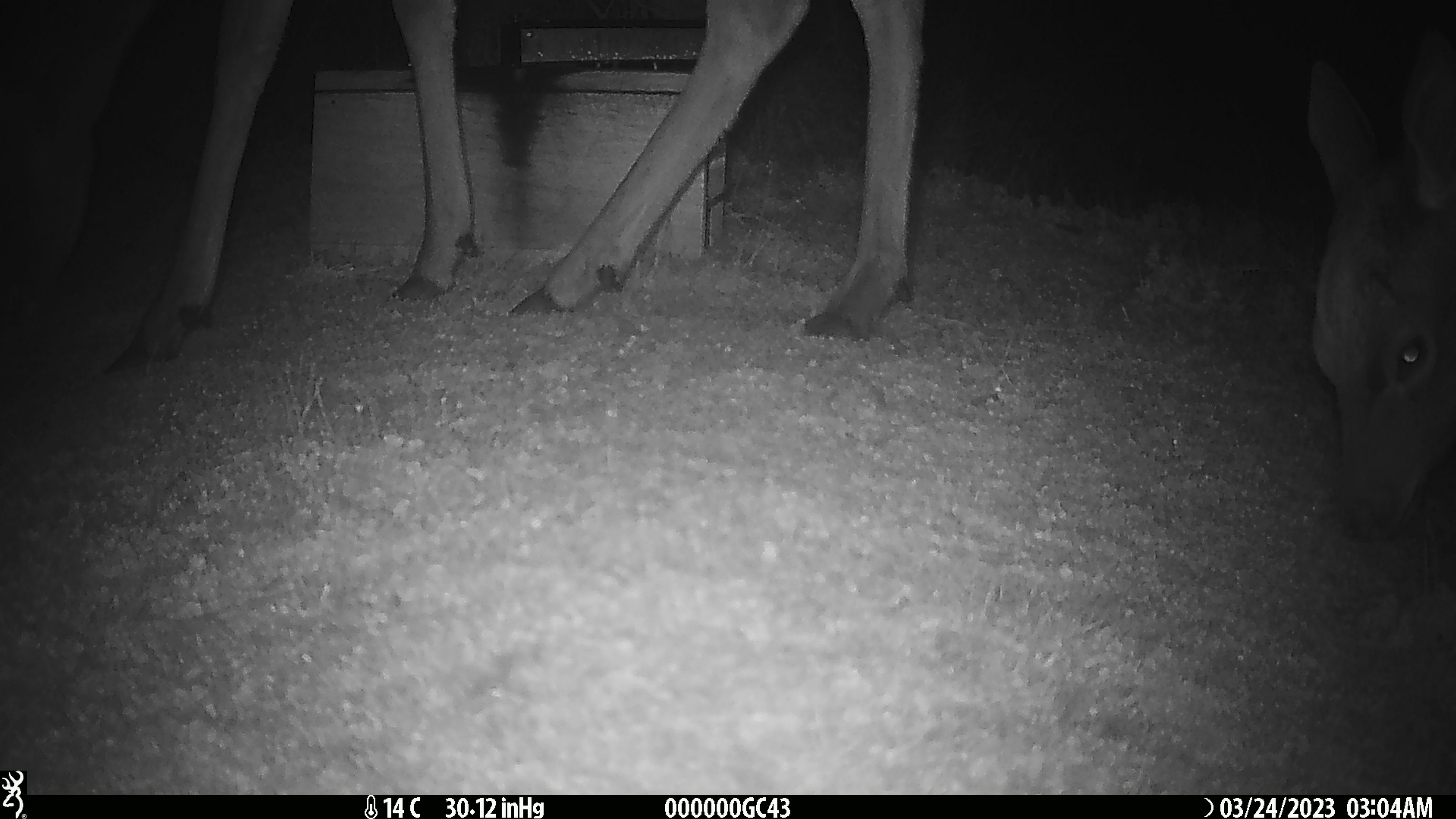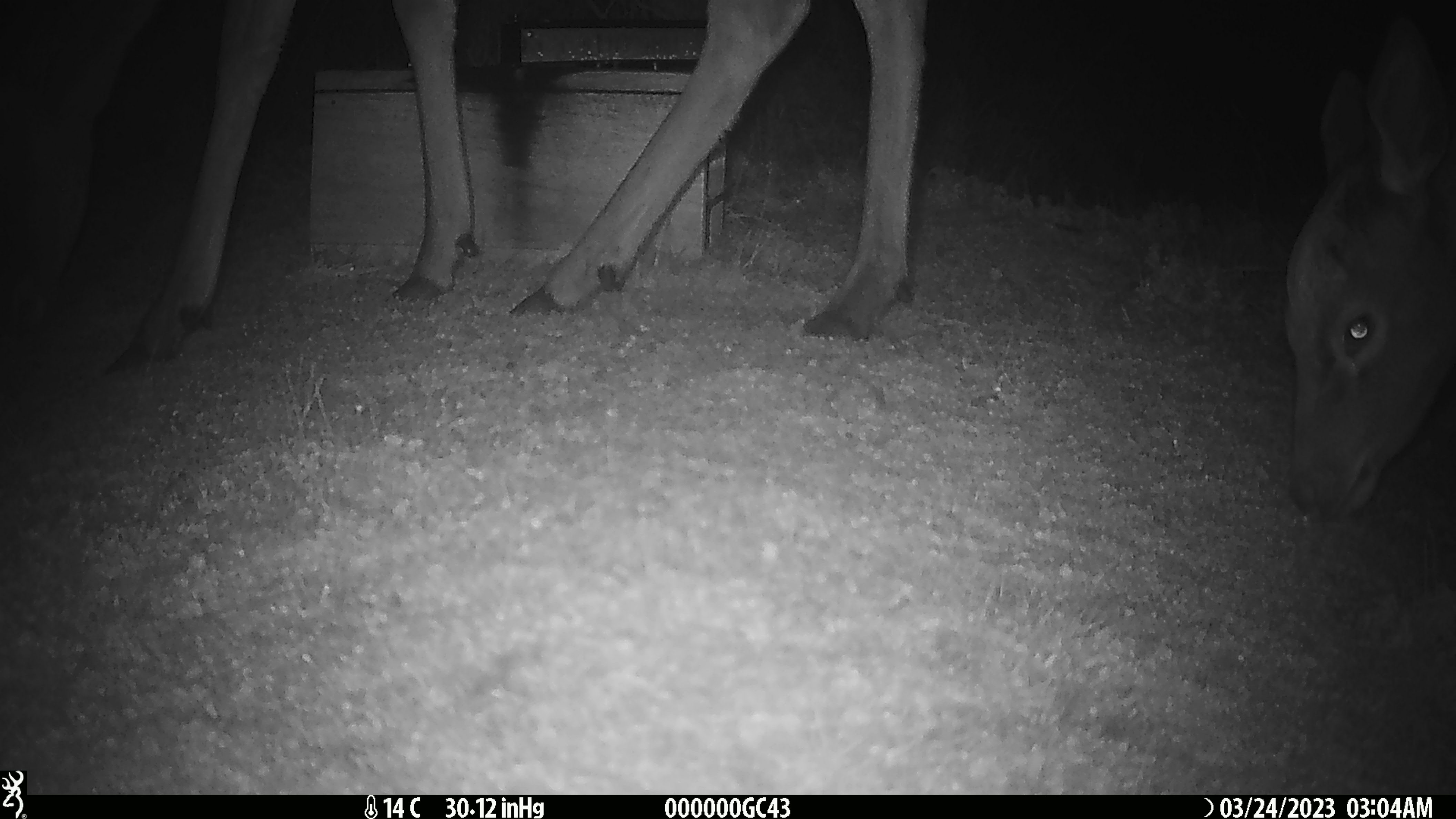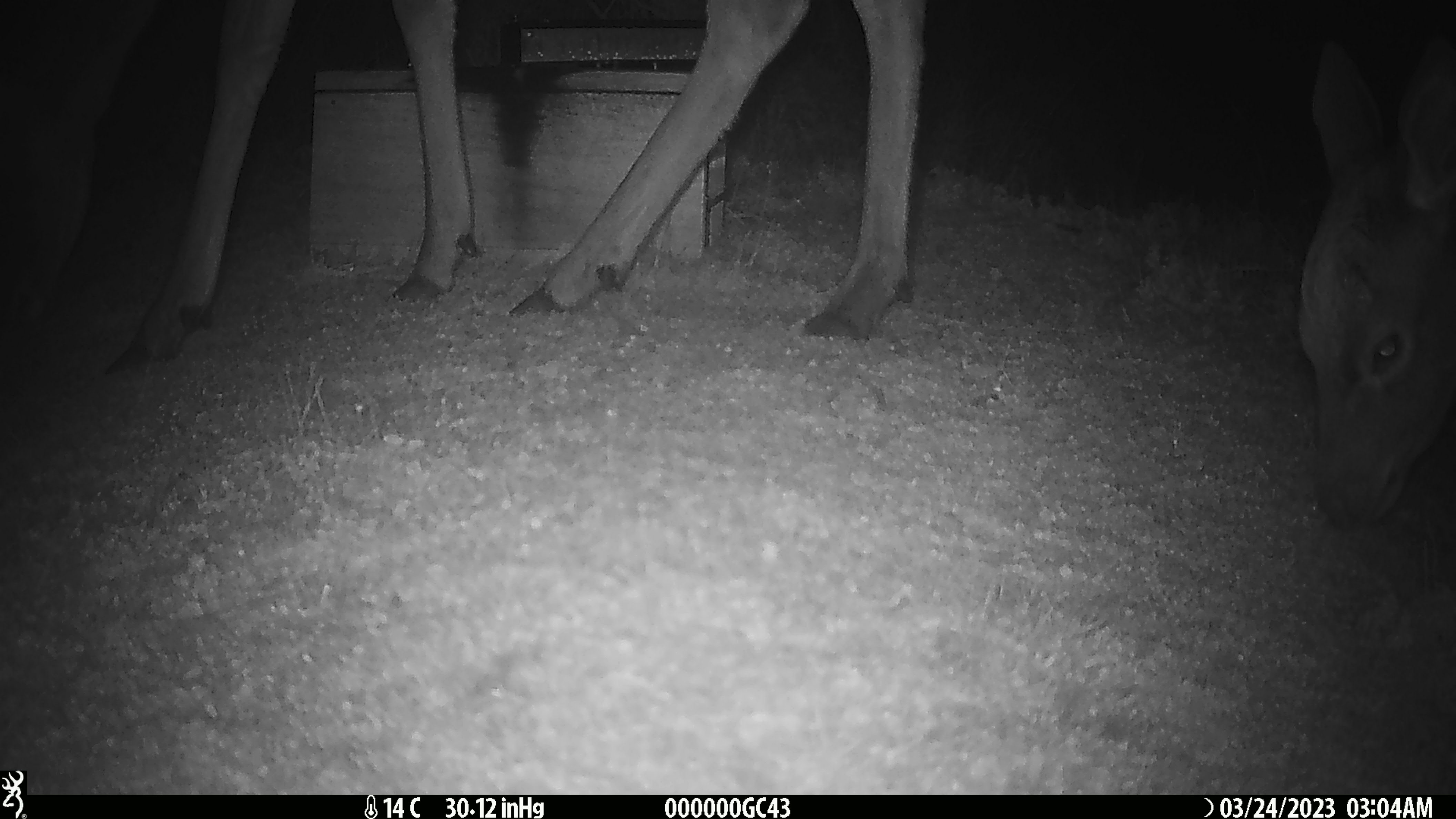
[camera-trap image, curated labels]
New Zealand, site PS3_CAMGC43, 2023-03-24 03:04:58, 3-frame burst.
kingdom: Animalia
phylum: Chordata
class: Mammalia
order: Artiodactyla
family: Cervidae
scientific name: Cervidae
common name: deer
Deer (Cervidae).